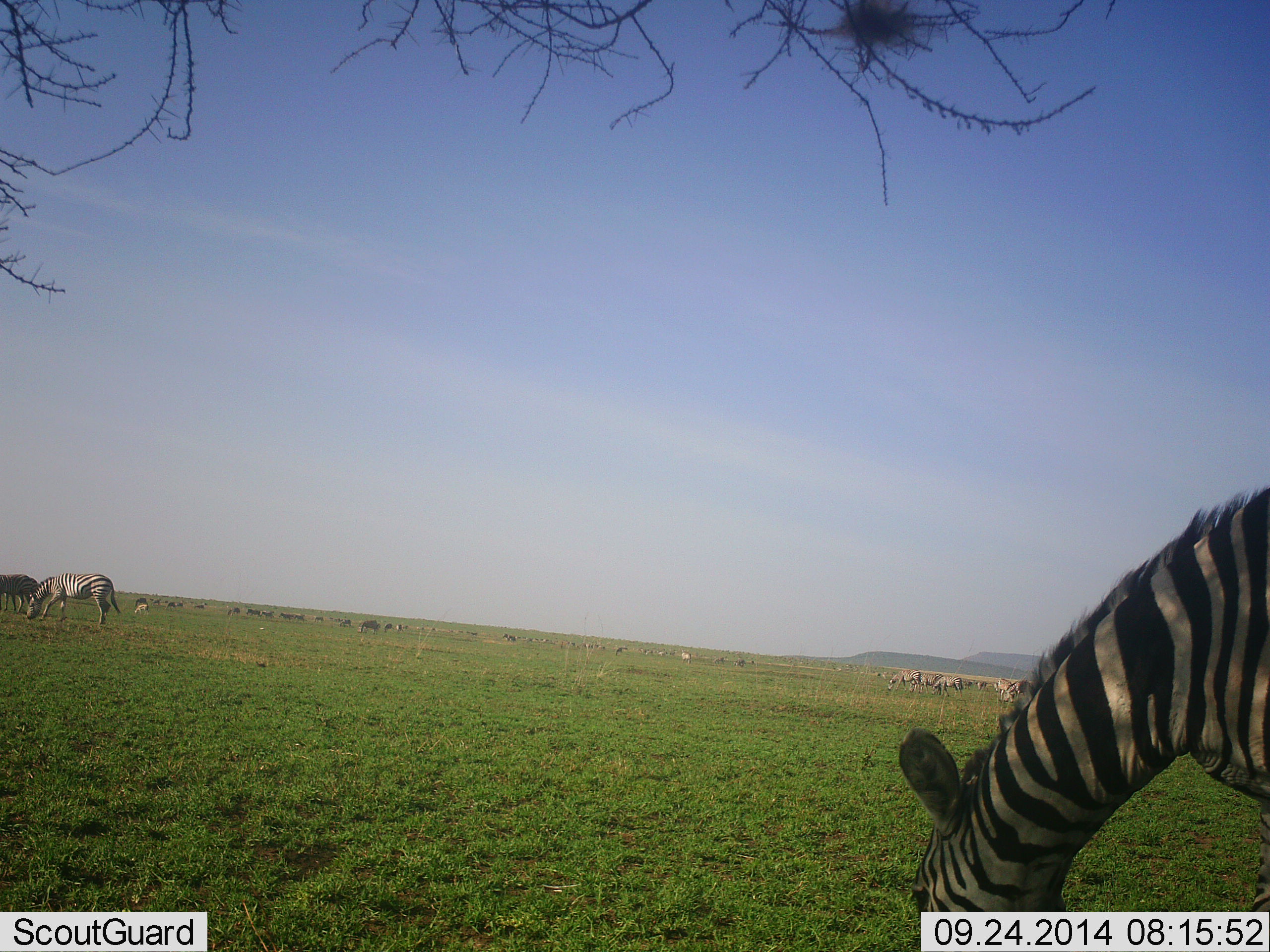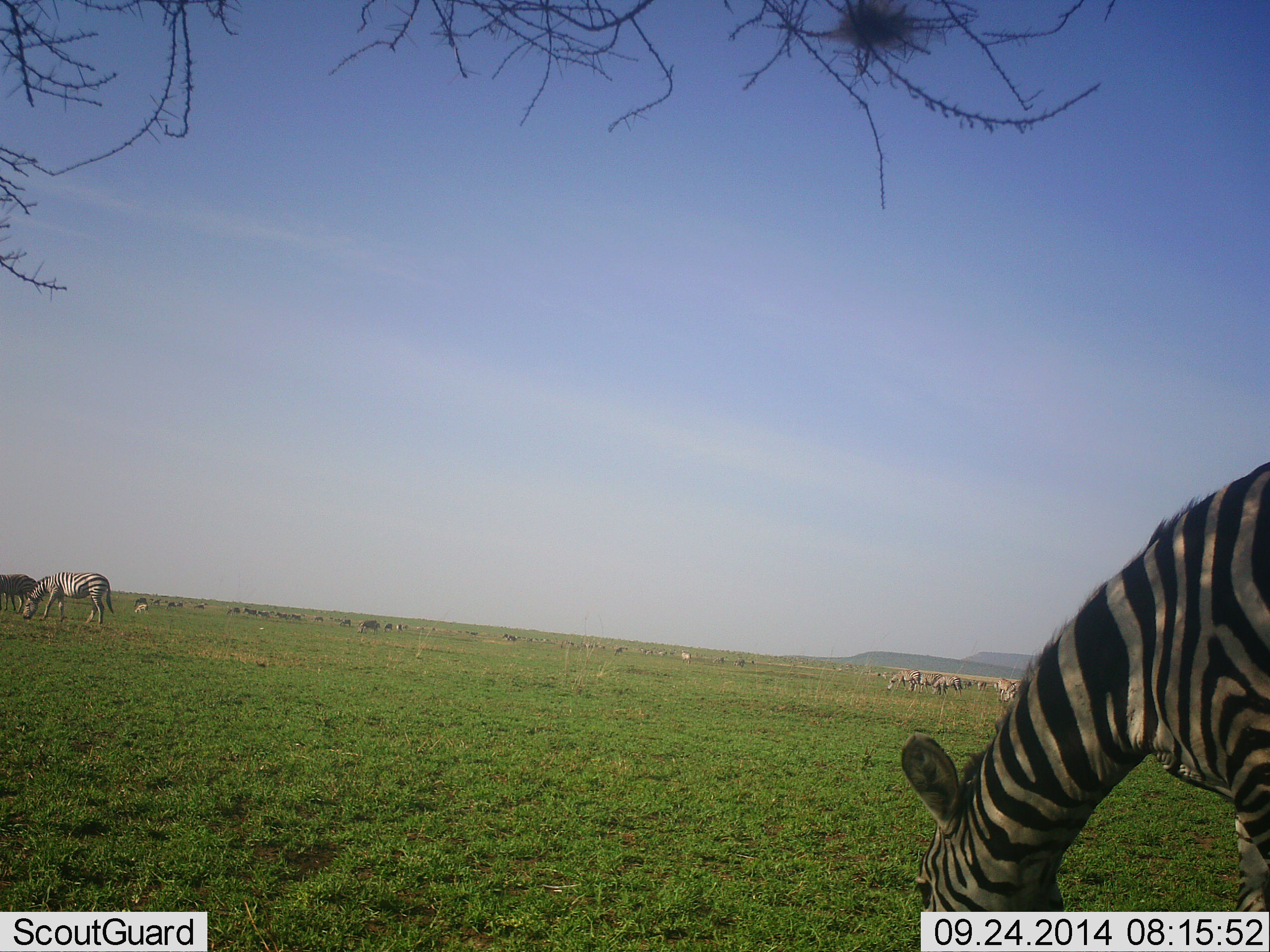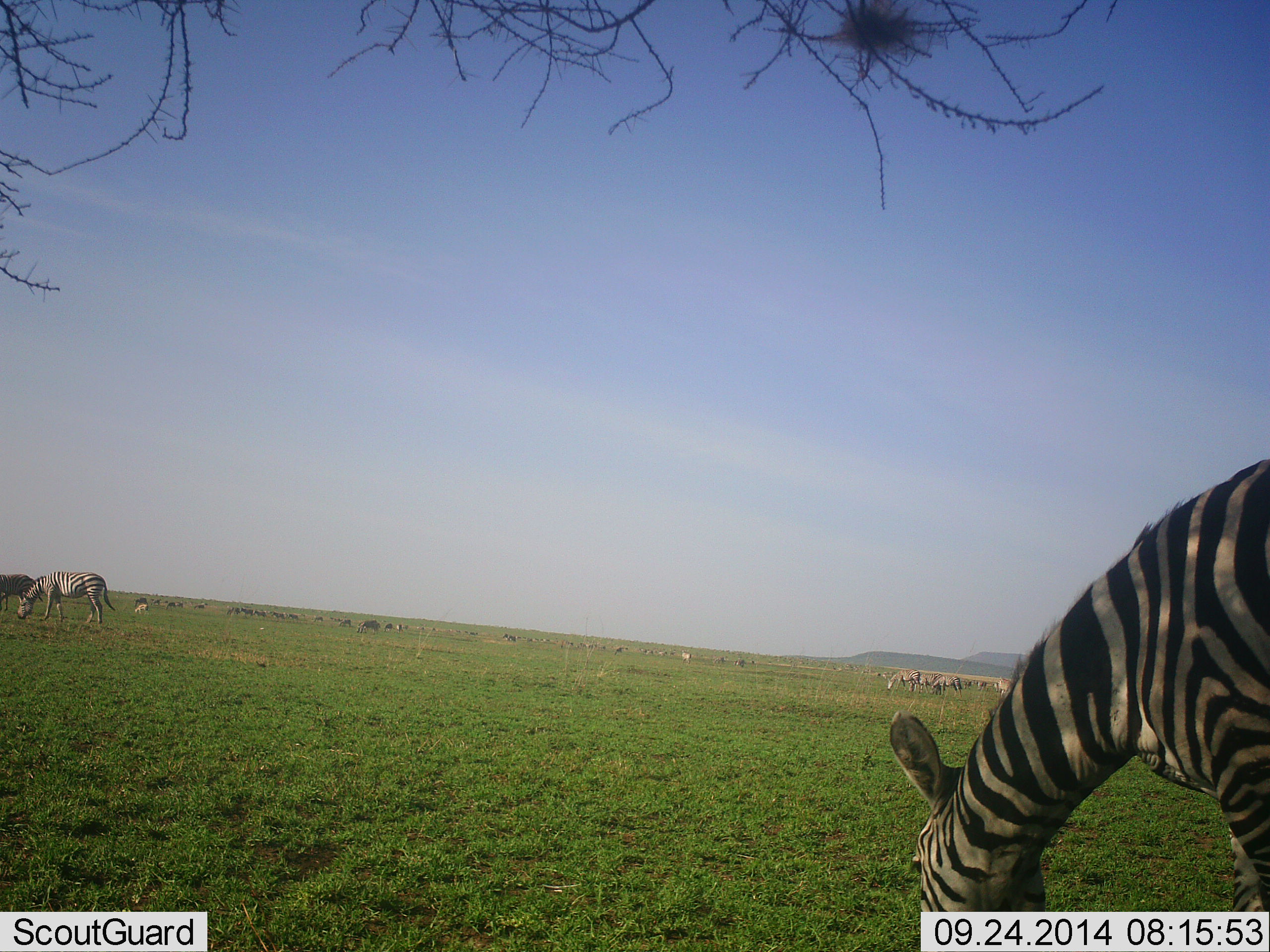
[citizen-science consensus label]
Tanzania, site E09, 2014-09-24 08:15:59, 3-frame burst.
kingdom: Animalia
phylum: Chordata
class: Mammalia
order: Perissodactyla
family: Equidae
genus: Equus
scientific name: Equus quagga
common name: plains zebra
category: zebra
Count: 8.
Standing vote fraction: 43%.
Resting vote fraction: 0%.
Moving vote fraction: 21%.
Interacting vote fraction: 0%.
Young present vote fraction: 0%.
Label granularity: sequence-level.